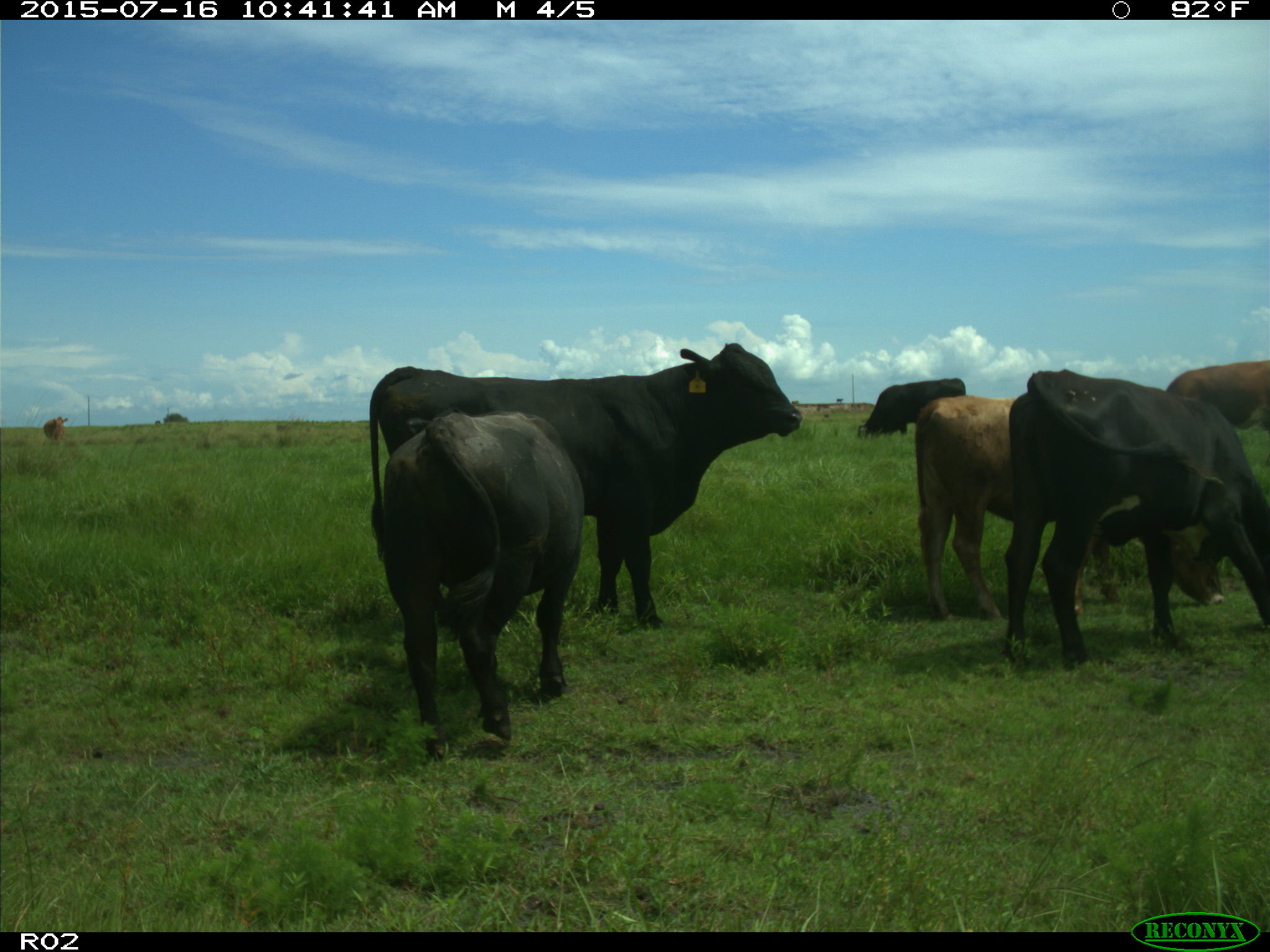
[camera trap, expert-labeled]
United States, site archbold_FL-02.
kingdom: Animalia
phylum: Chordata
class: Mammalia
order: Artiodactyla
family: Bovidae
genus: Bos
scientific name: Bos taurus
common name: domestic cow